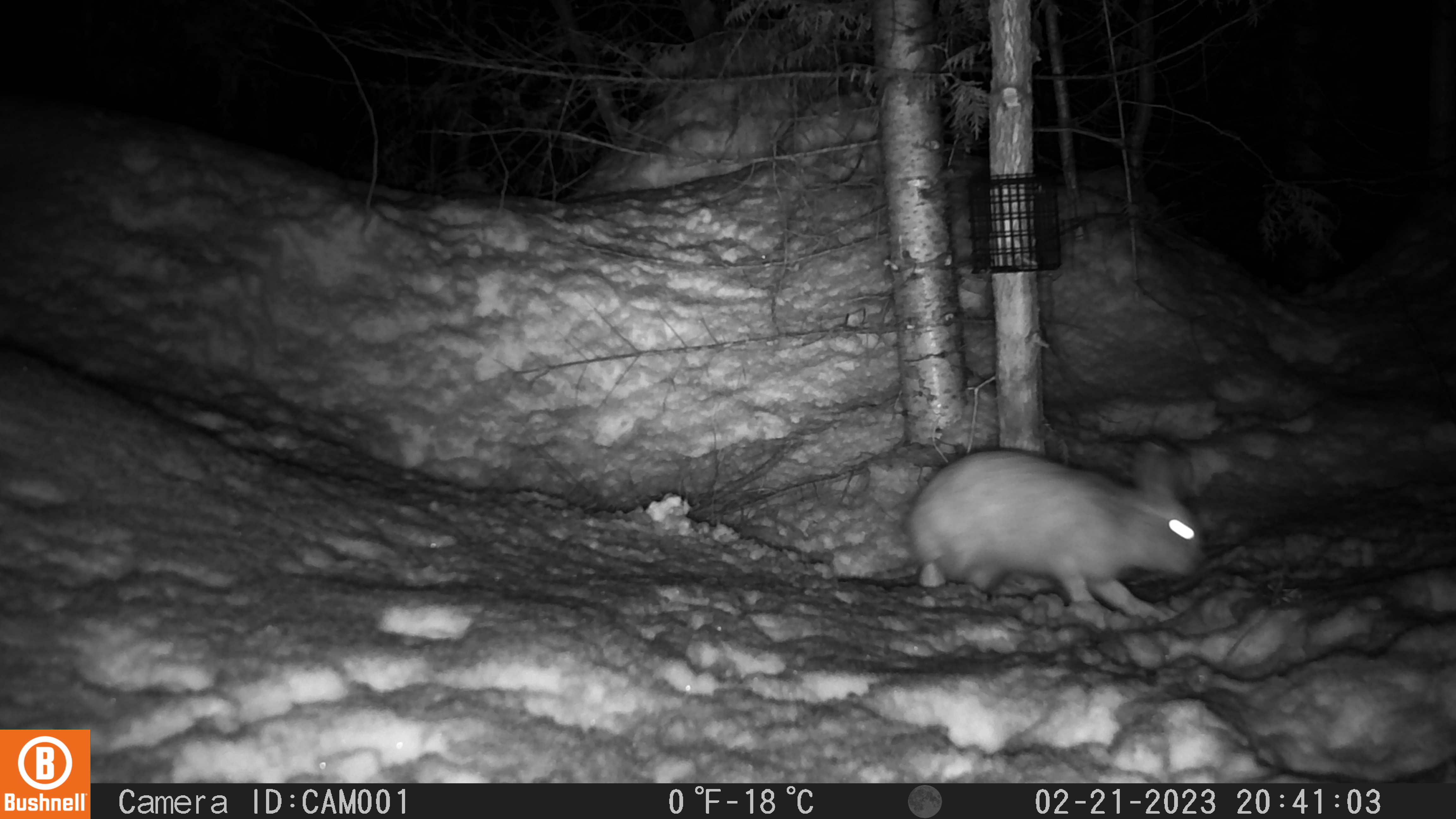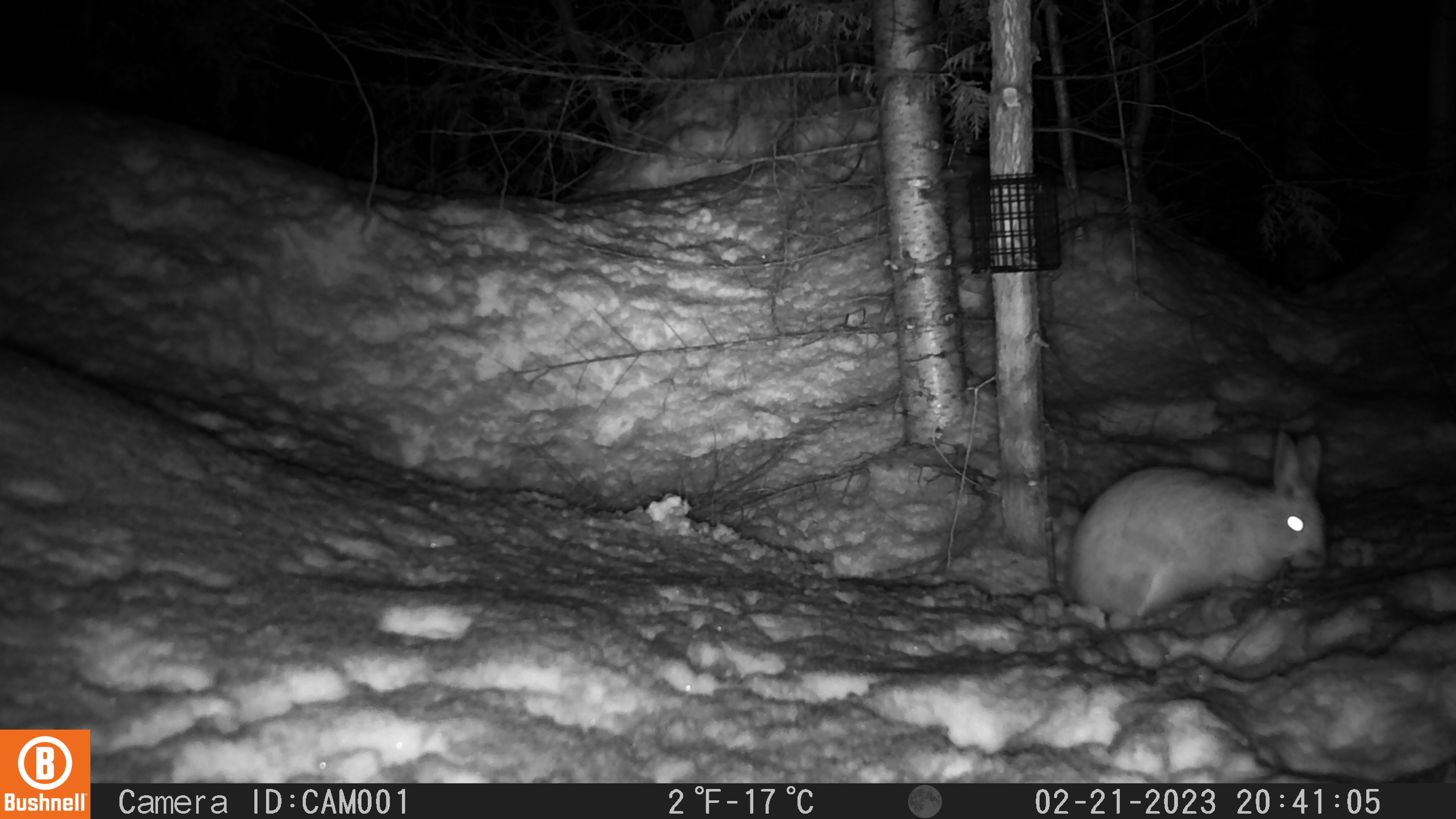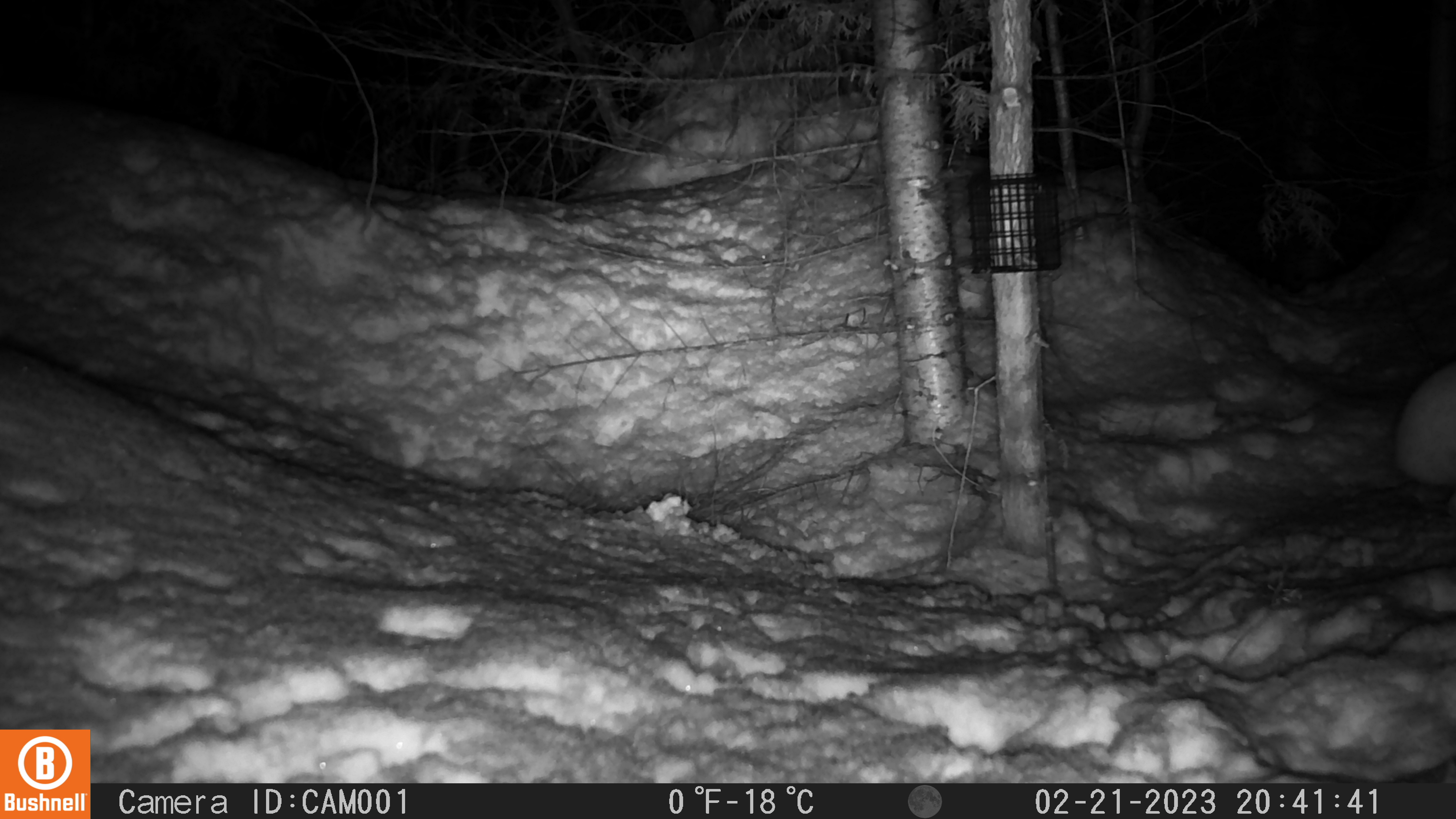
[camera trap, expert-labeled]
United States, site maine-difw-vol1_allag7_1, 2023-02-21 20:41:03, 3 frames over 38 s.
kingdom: Animalia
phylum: Chordata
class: Mammalia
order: Lagomorpha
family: Leporidae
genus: Lepus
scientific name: Lepus americanus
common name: snowshoe hare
Snowshoe hare (Lepus americanus).